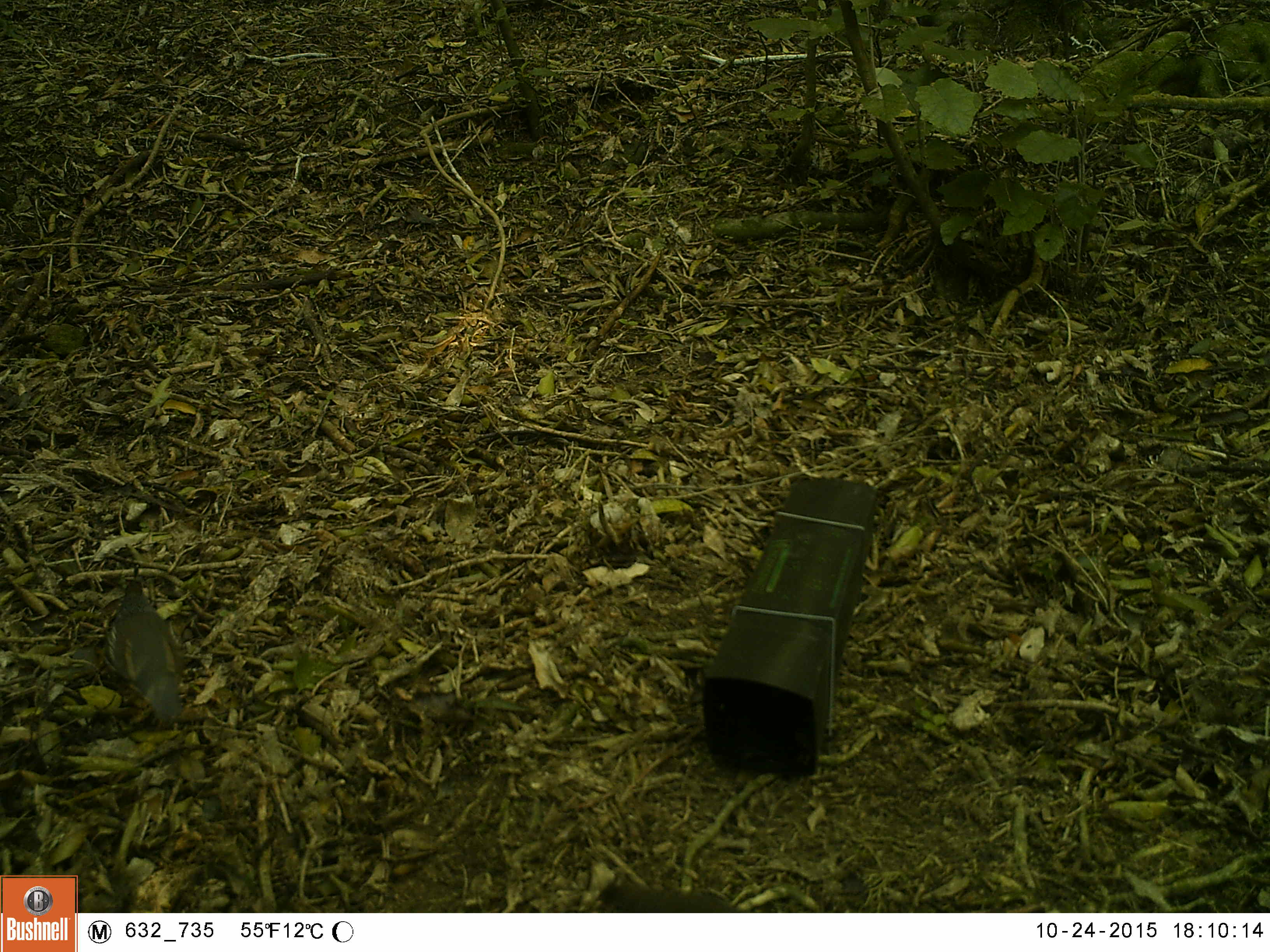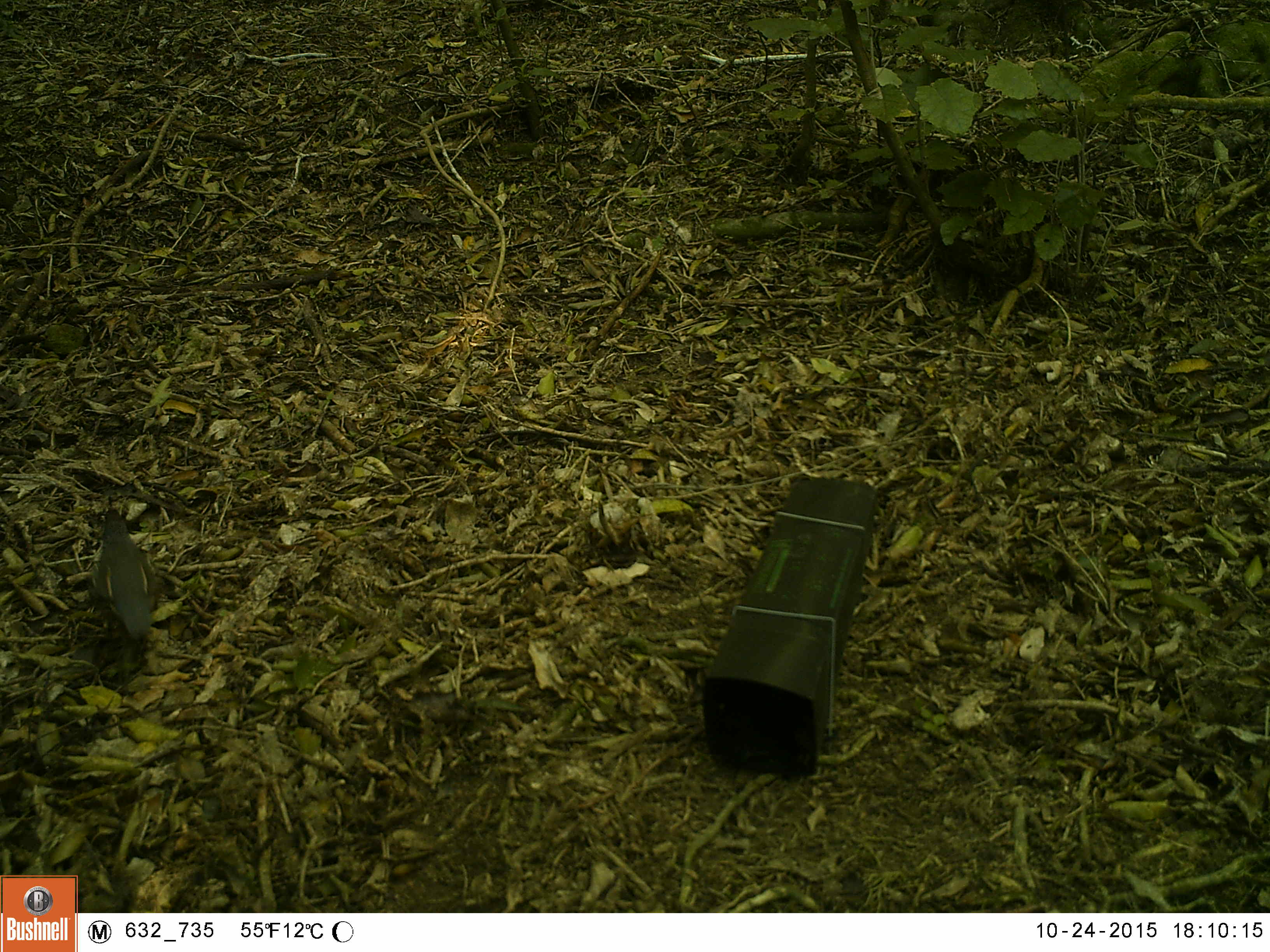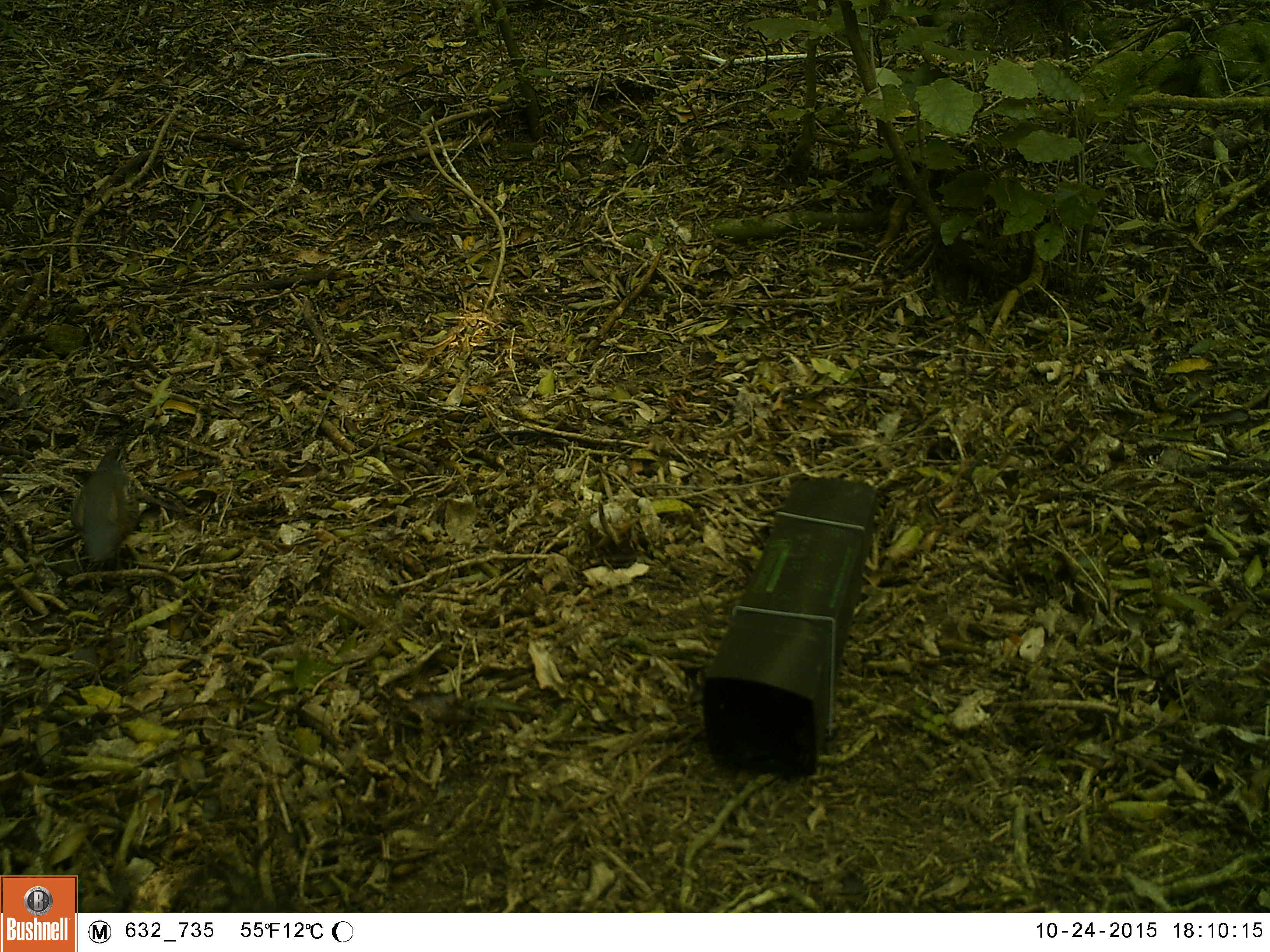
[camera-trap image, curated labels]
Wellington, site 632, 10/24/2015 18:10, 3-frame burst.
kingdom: Animalia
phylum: Chordata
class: Aves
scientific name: Aves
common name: bird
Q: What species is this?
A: Bird (Aves).